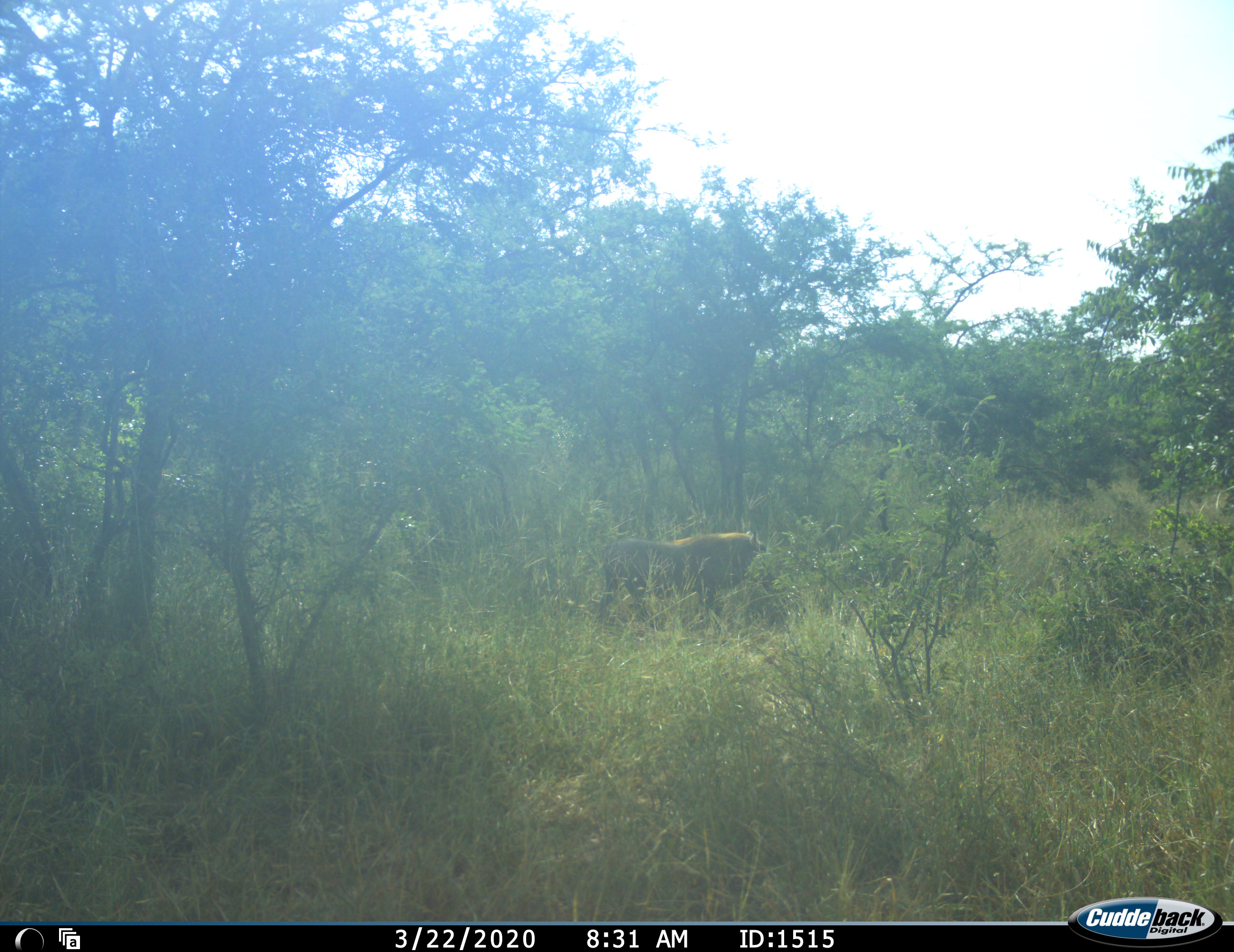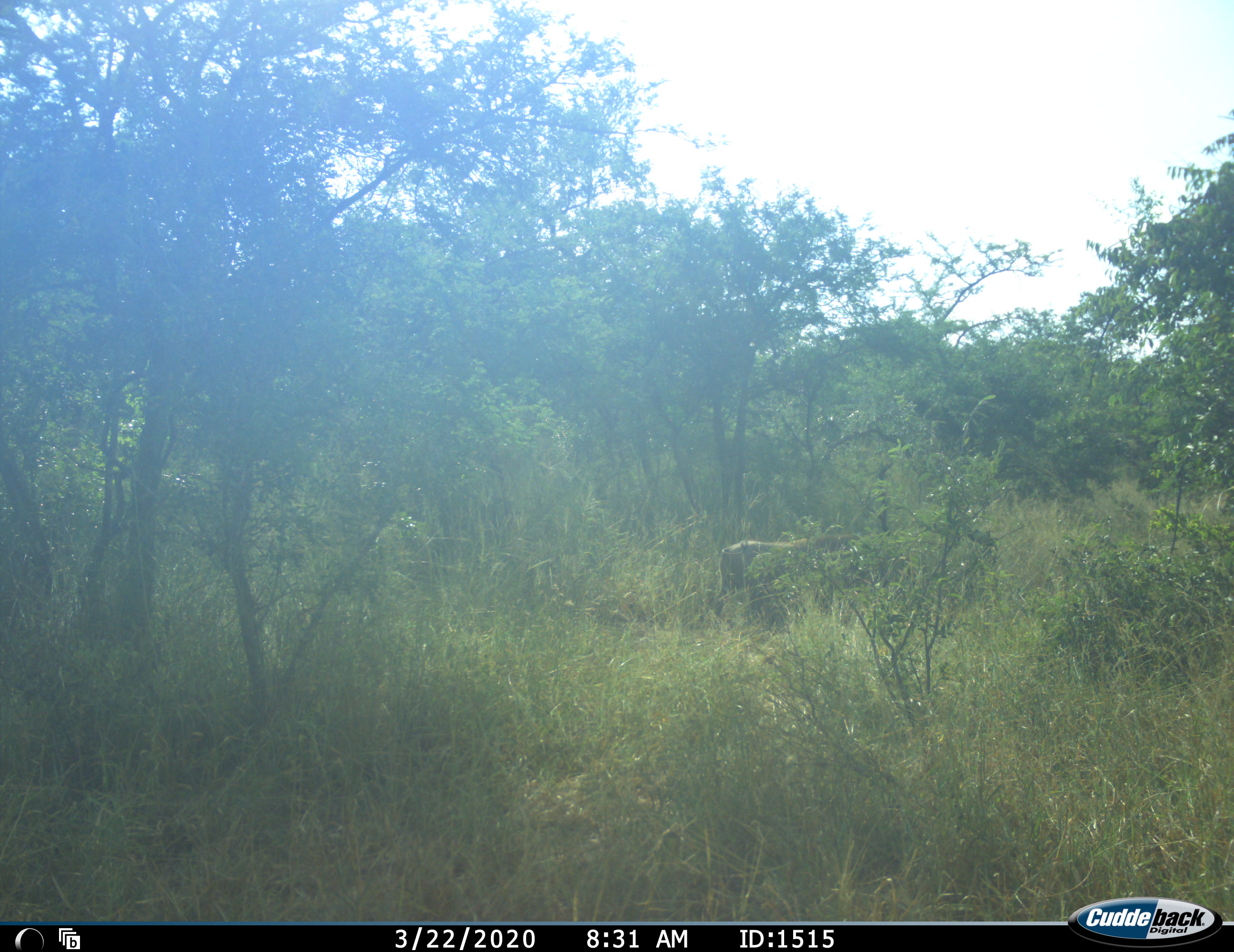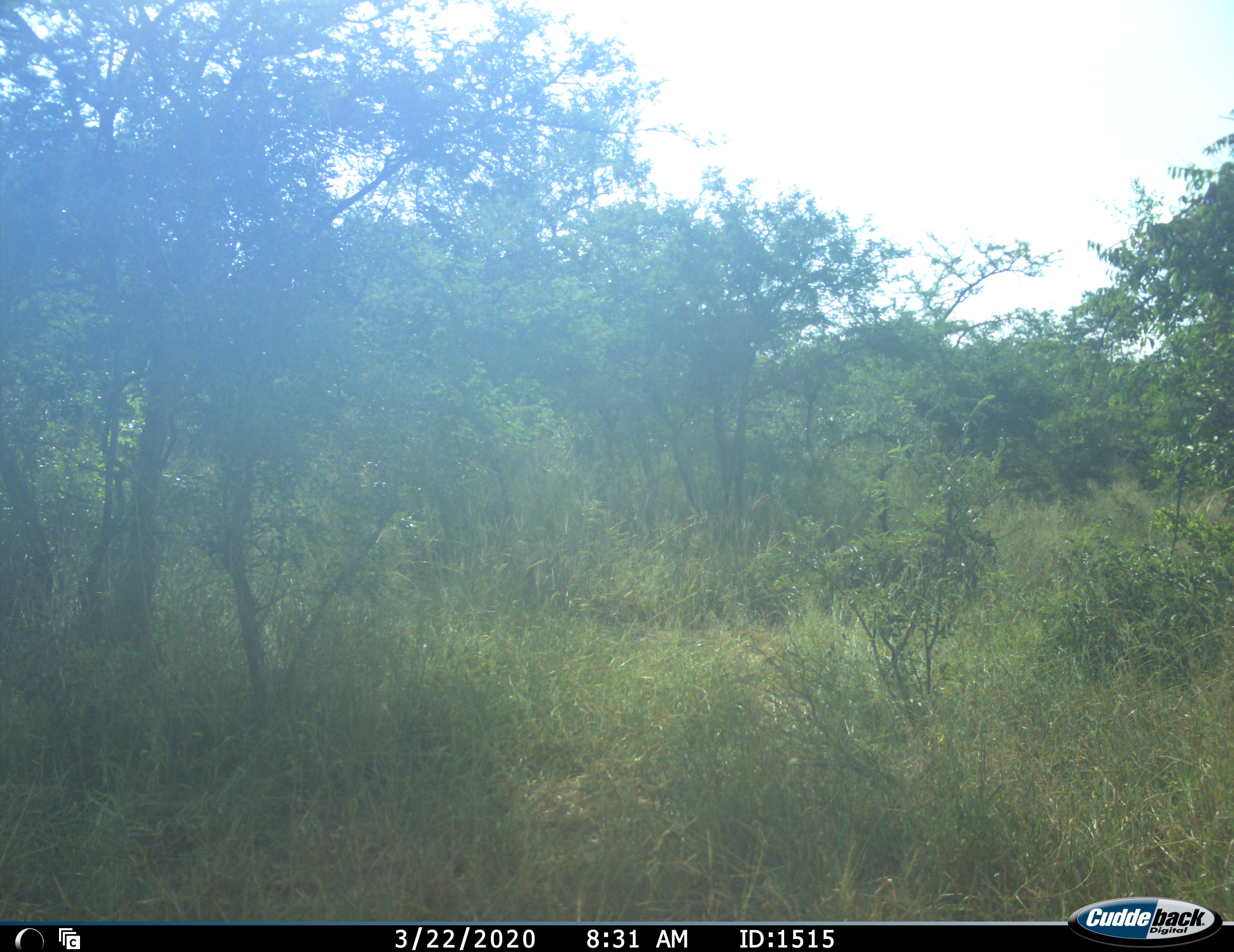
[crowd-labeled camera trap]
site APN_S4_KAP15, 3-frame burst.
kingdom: Animalia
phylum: Chordata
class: Mammalia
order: Artiodactyla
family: Suidae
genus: Phacochoerus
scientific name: Phacochoerus africanus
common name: warthog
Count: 1.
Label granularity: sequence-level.